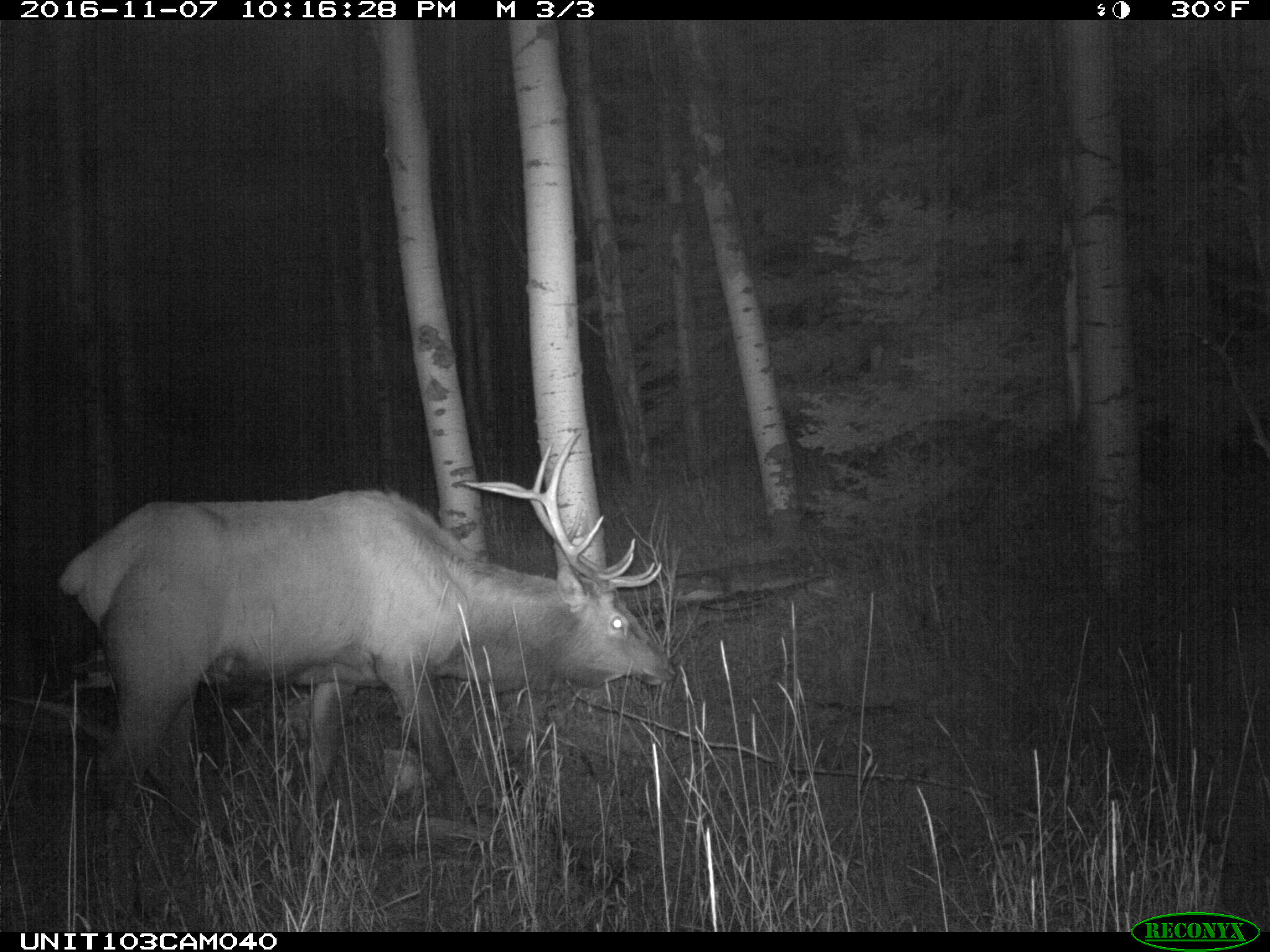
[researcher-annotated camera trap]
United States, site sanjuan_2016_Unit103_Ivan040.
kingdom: Animalia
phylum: Chordata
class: Mammalia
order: Artiodactyla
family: Cervidae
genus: Cervus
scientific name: Cervus elaphus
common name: red deer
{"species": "Cervus elaphus (red deer)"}